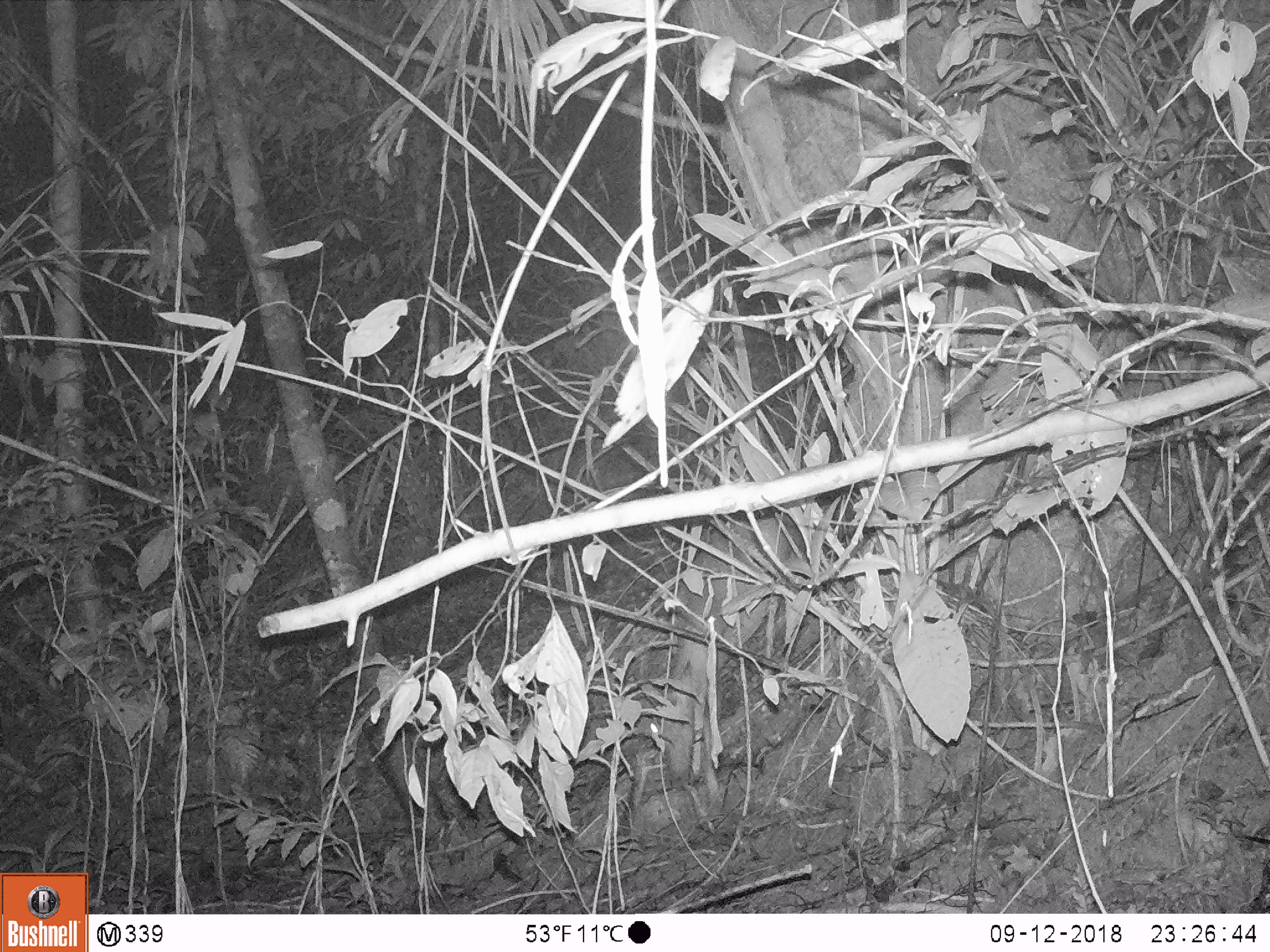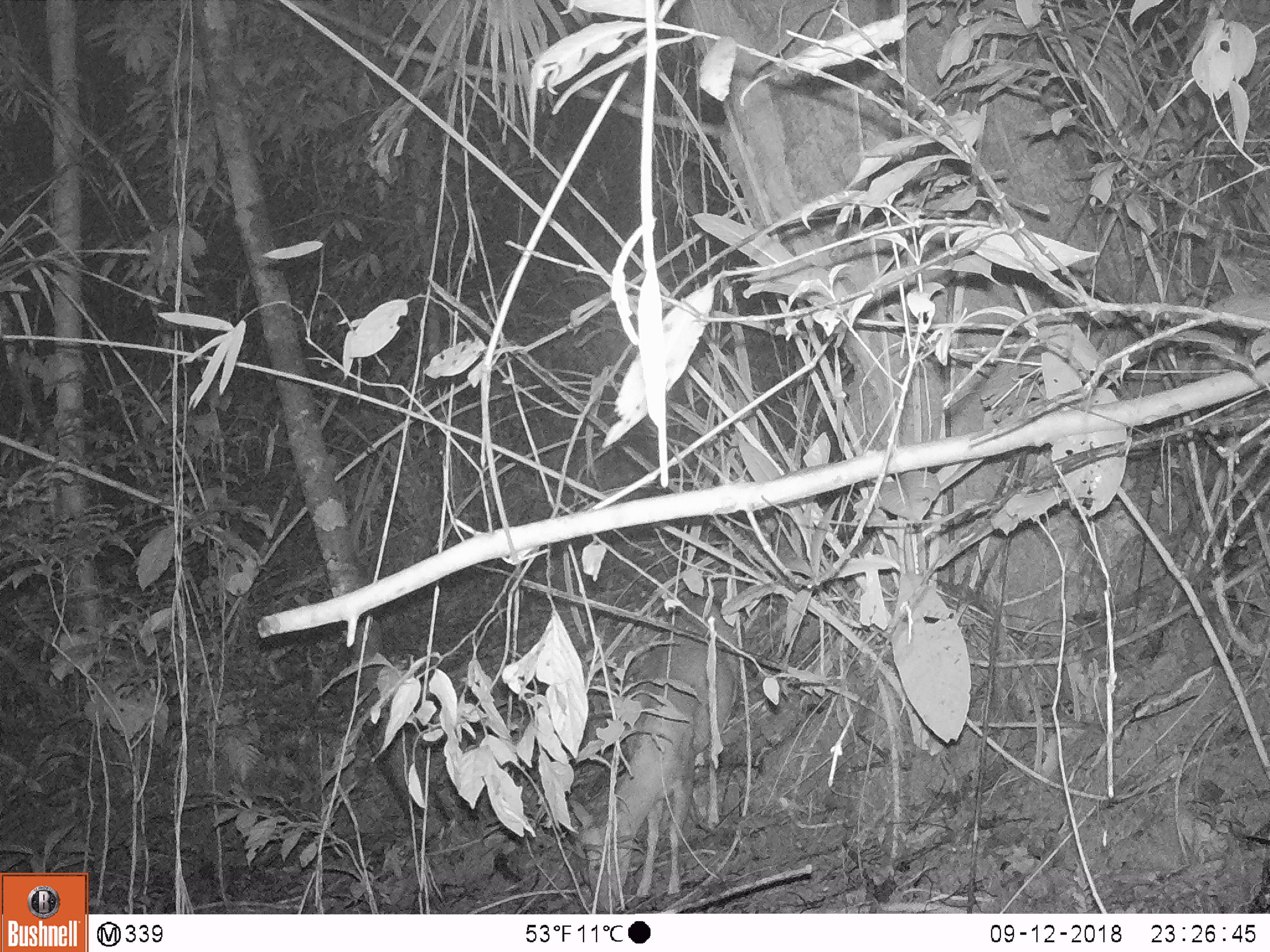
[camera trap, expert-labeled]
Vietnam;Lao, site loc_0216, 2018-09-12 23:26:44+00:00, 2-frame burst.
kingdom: Animalia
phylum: Chordata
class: Mammalia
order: Artiodactyla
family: Cervidae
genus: Muntiacus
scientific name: Muntiacus rooseveltorum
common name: roosevelt's muntjac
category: roosevelts muntjac group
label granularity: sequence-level